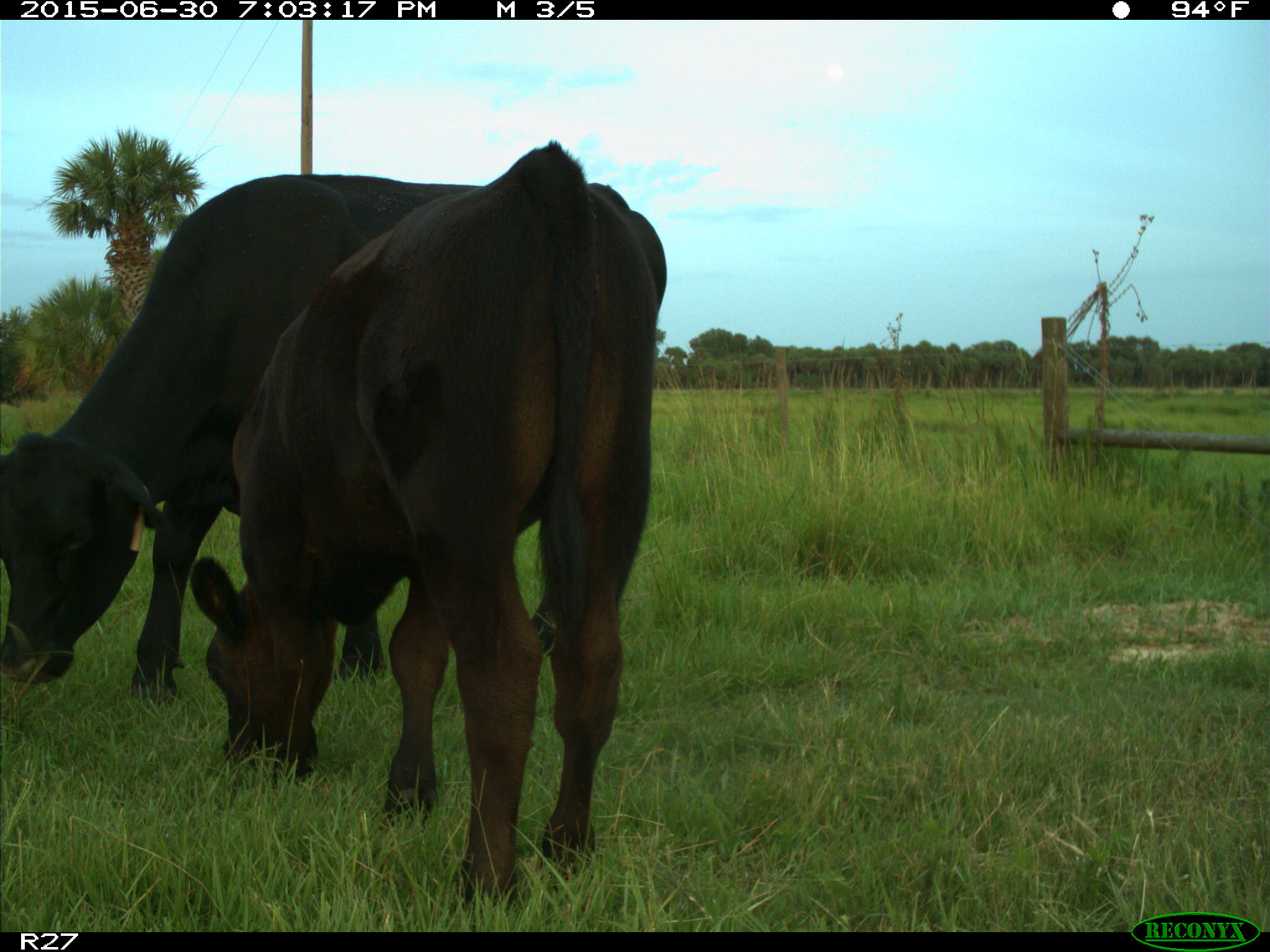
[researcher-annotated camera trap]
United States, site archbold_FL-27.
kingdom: Animalia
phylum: Chordata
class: Mammalia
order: Artiodactyla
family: Bovidae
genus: Bos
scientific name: Bos taurus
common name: domestic cow